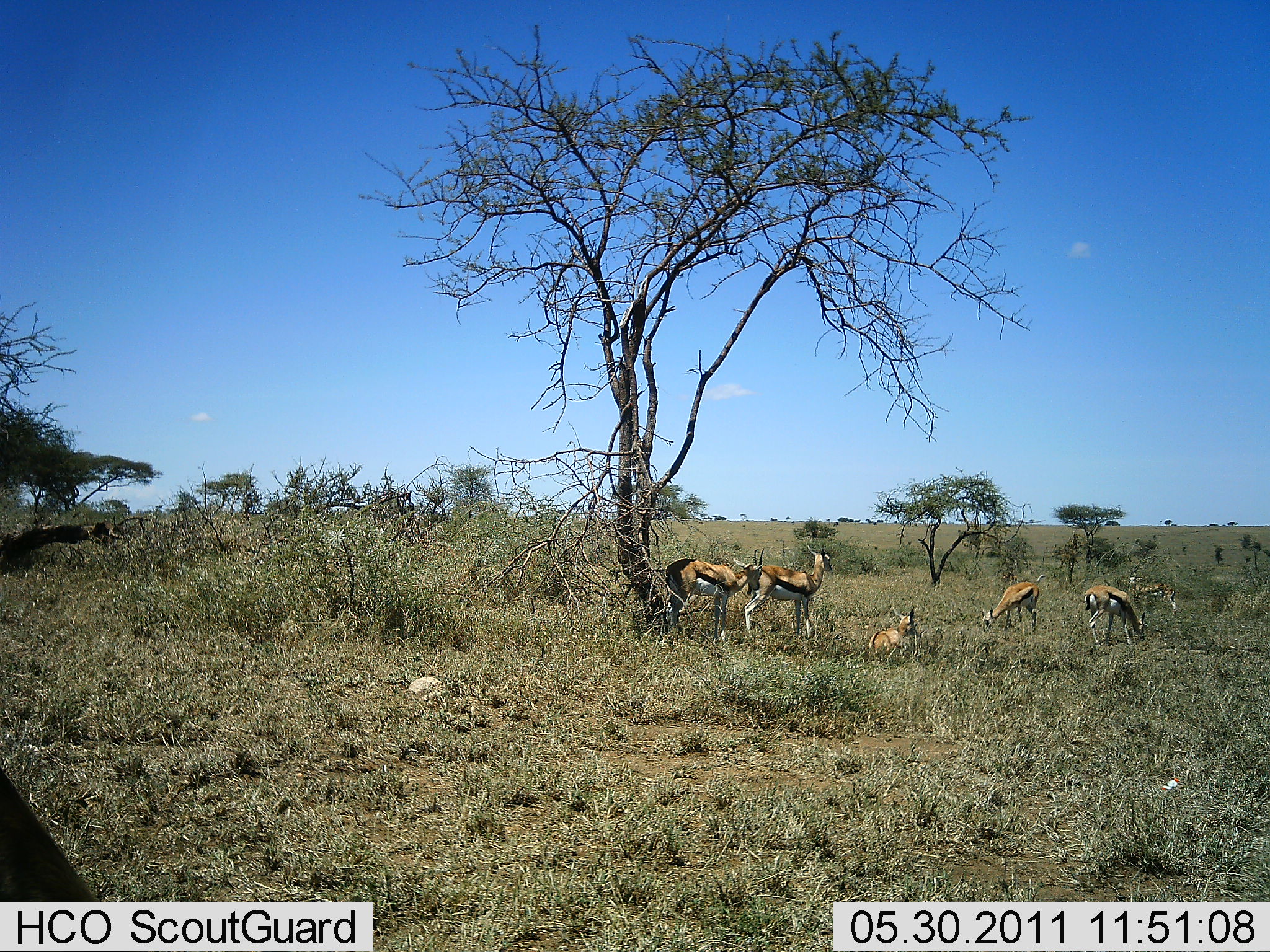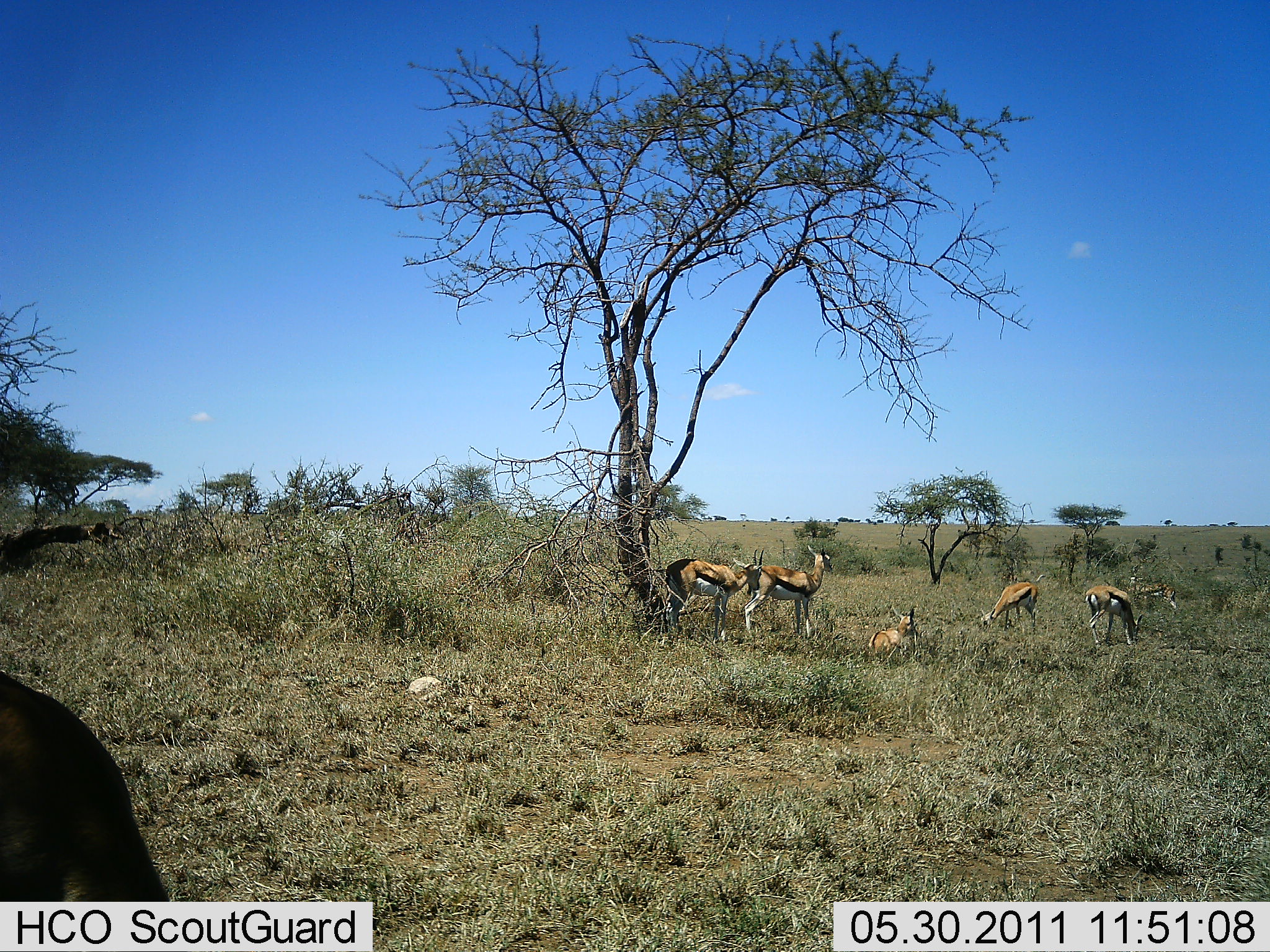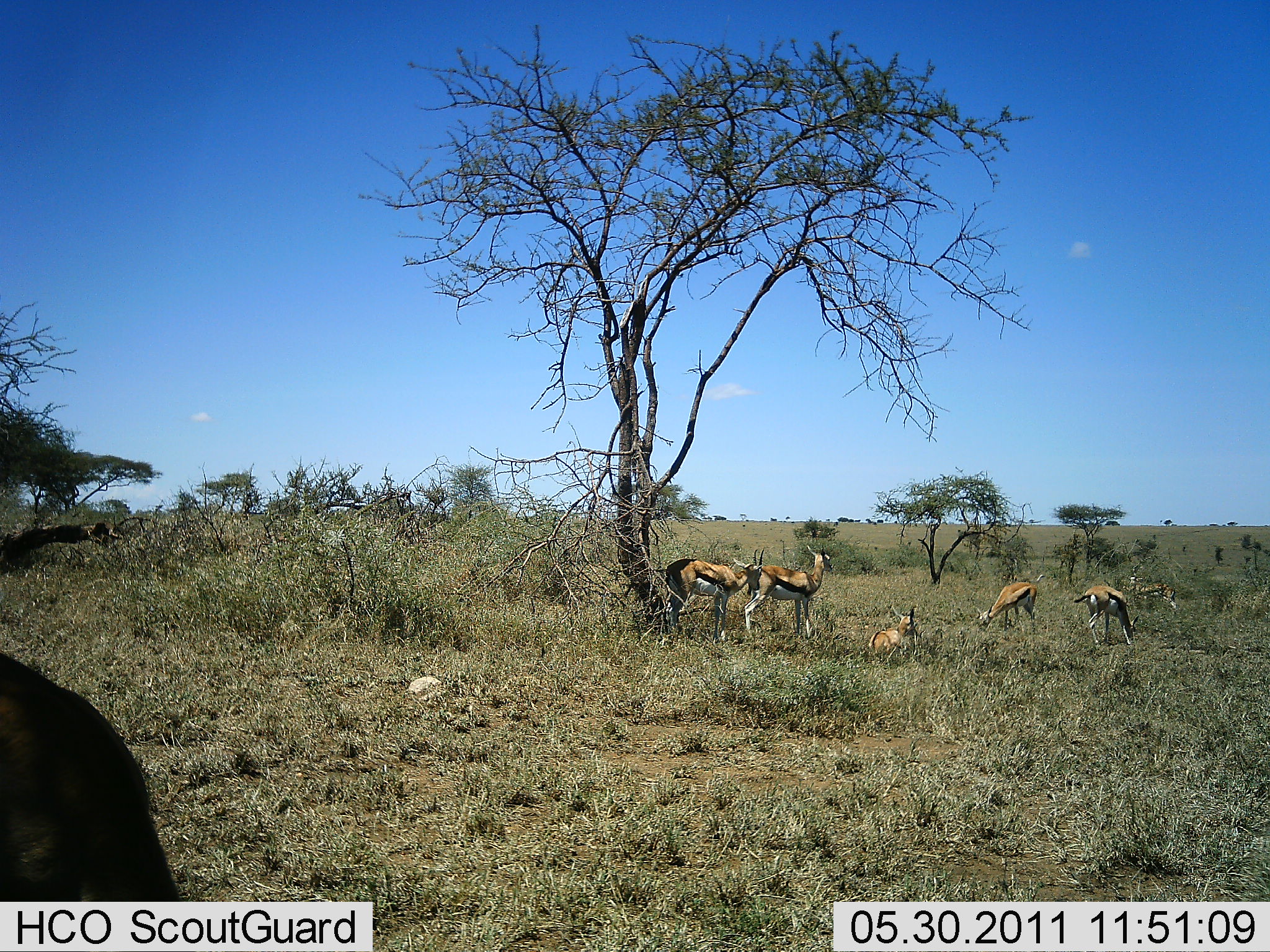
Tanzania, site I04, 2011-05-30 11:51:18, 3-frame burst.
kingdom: Animalia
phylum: Chordata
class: Mammalia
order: Artiodactyla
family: Bovidae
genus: Eudorcas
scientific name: Eudorcas thomsonii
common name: thomson's gazelle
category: gazellethomsons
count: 6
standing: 82%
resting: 91%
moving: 9%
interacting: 0%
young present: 9%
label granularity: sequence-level